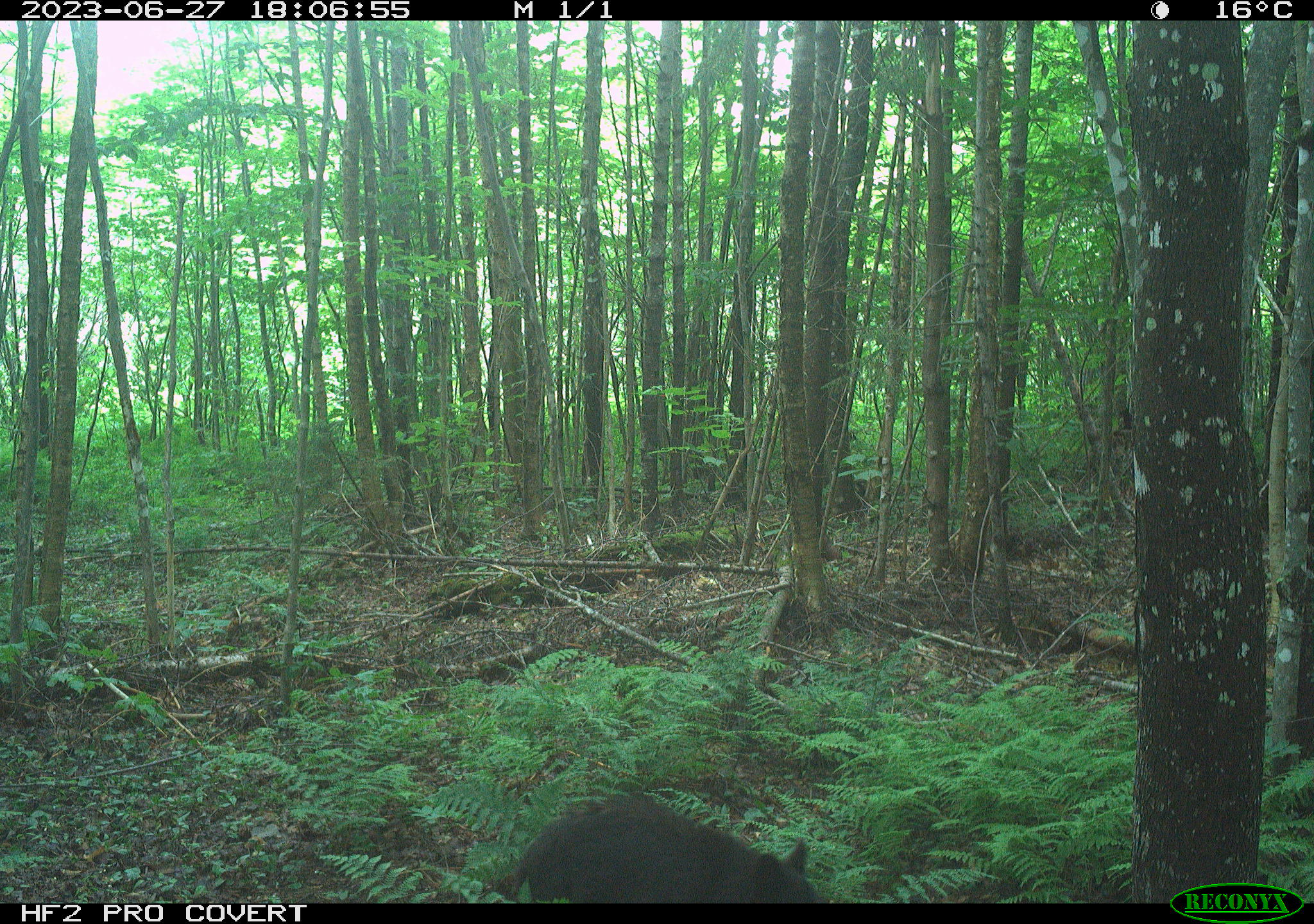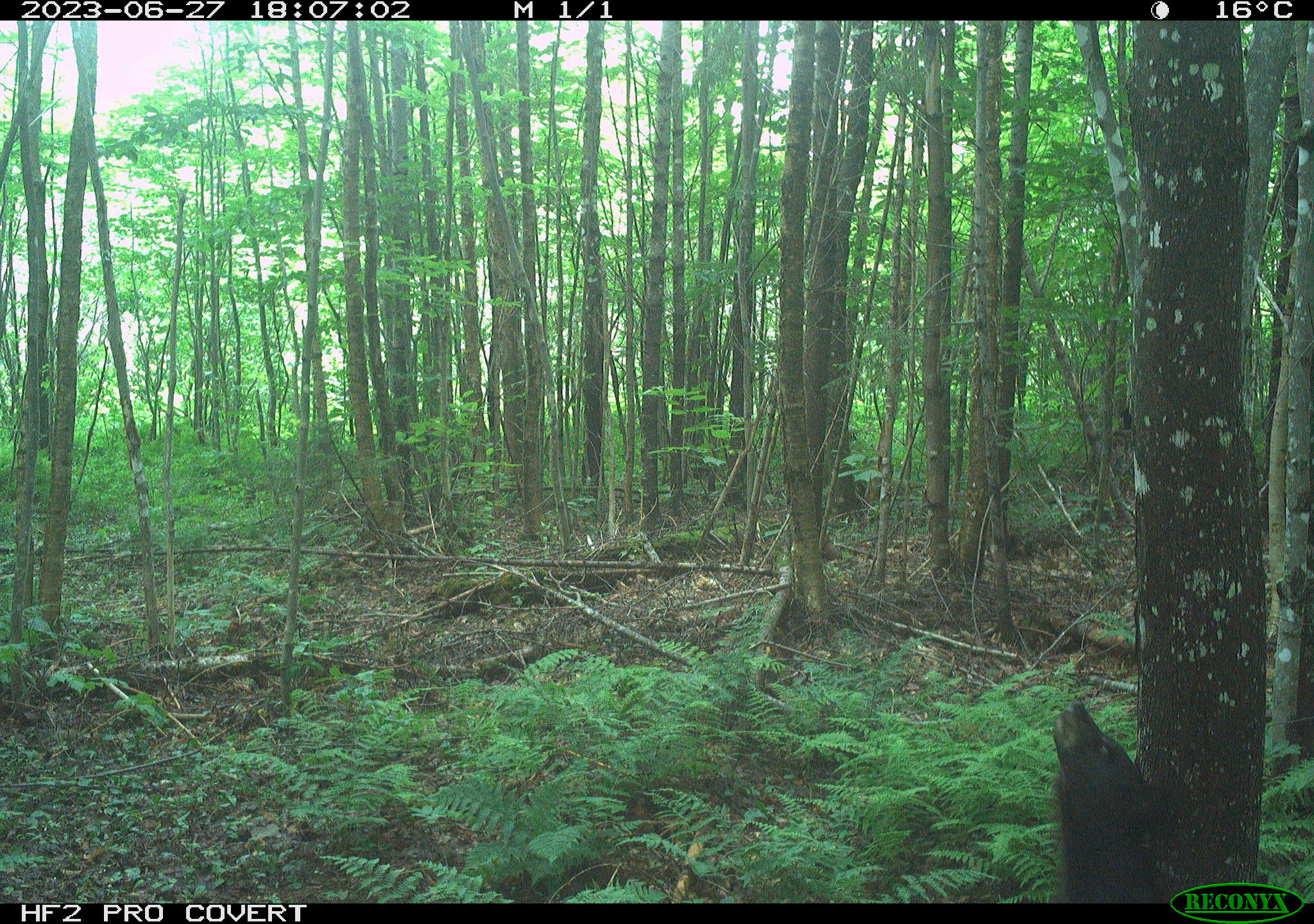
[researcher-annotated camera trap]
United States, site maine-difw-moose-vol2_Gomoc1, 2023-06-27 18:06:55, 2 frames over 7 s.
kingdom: Animalia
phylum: Chordata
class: Mammalia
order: Carnivora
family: Ursidae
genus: Ursus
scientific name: Ursus americanus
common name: black bear